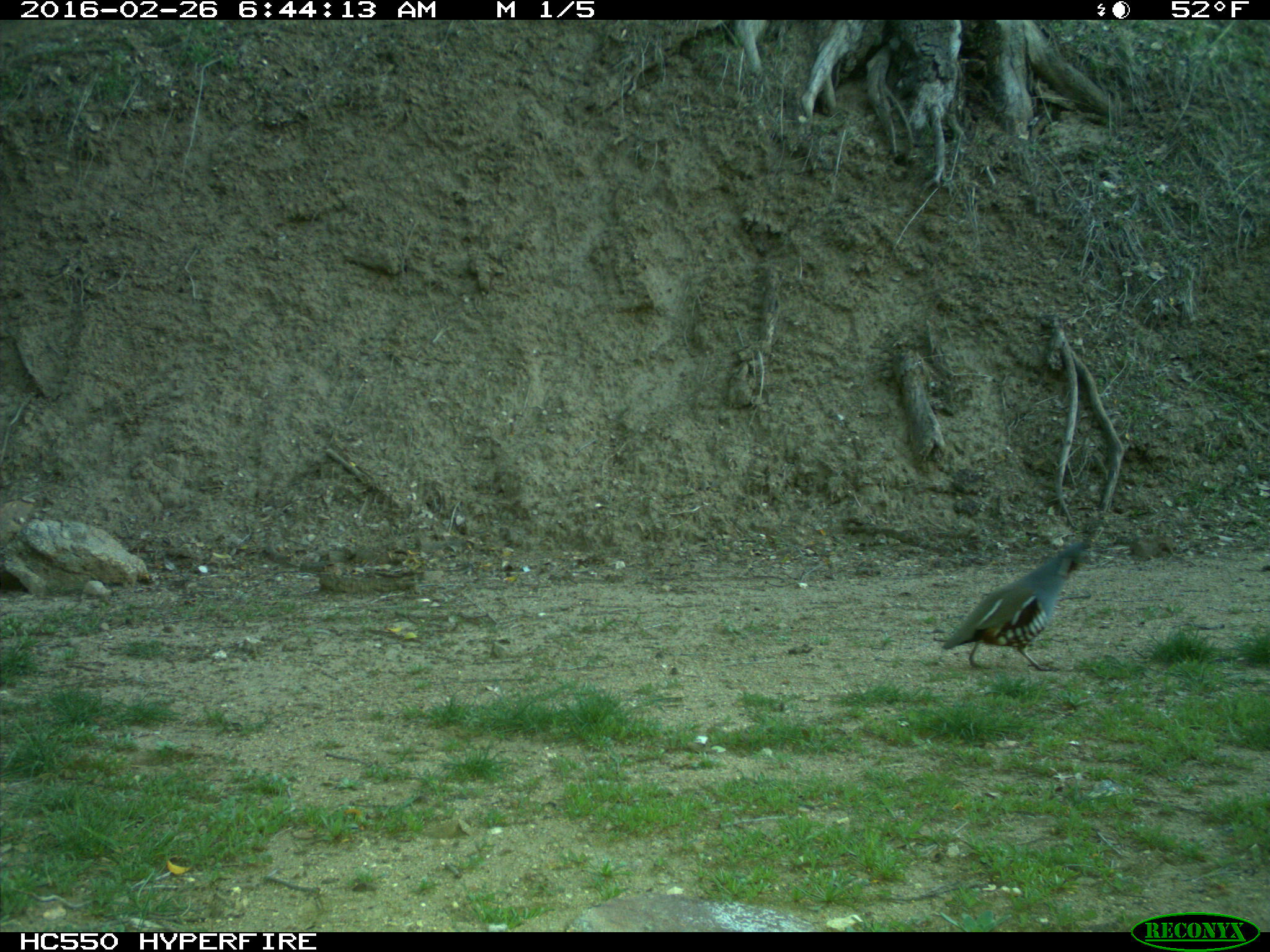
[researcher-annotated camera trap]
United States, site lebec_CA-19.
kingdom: Animalia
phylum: Chordata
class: Aves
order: Galliformes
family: Odontophoridae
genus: Callipepla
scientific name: Callipepla californica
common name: california quail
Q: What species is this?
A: Callipepla californica (california quail).